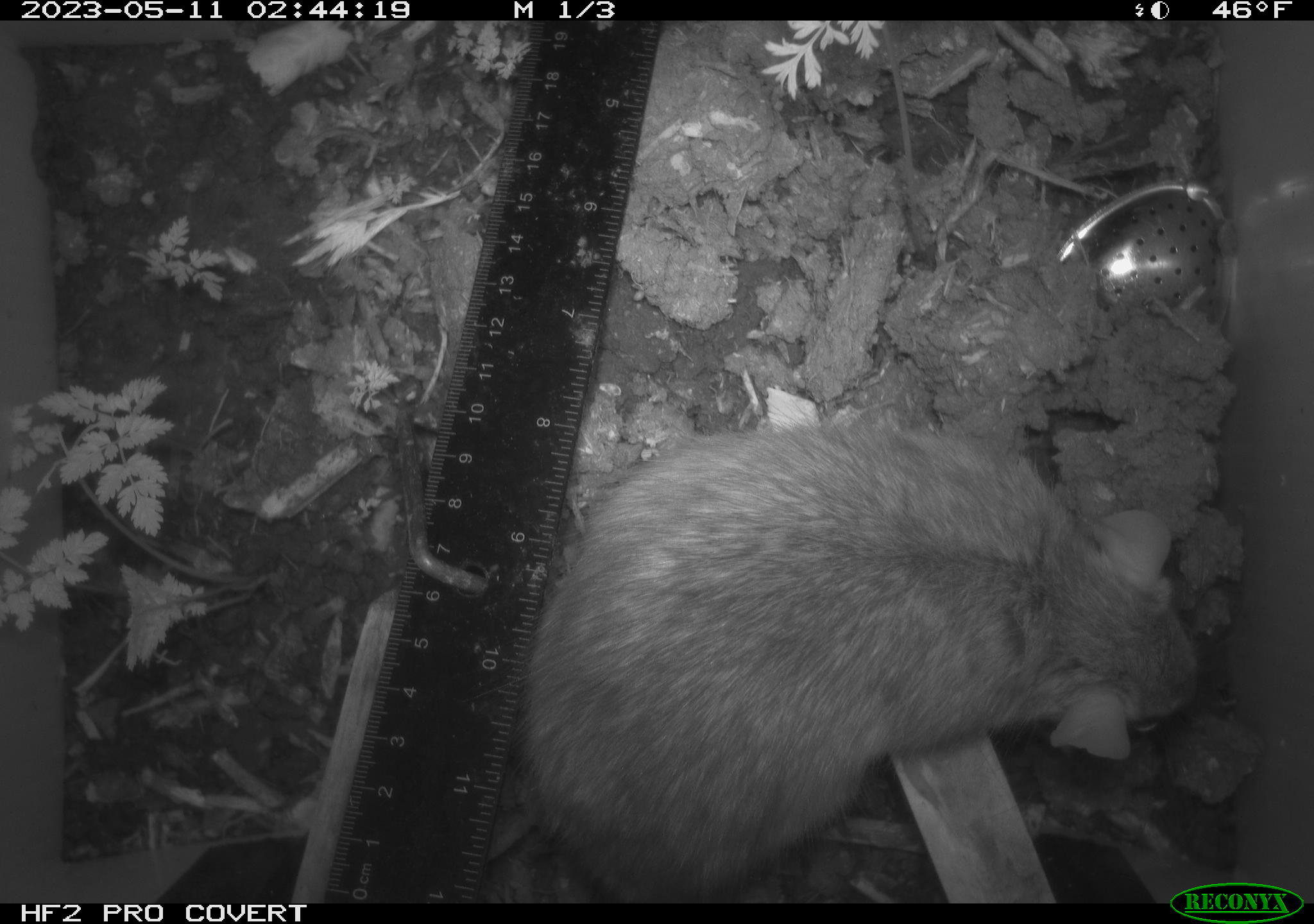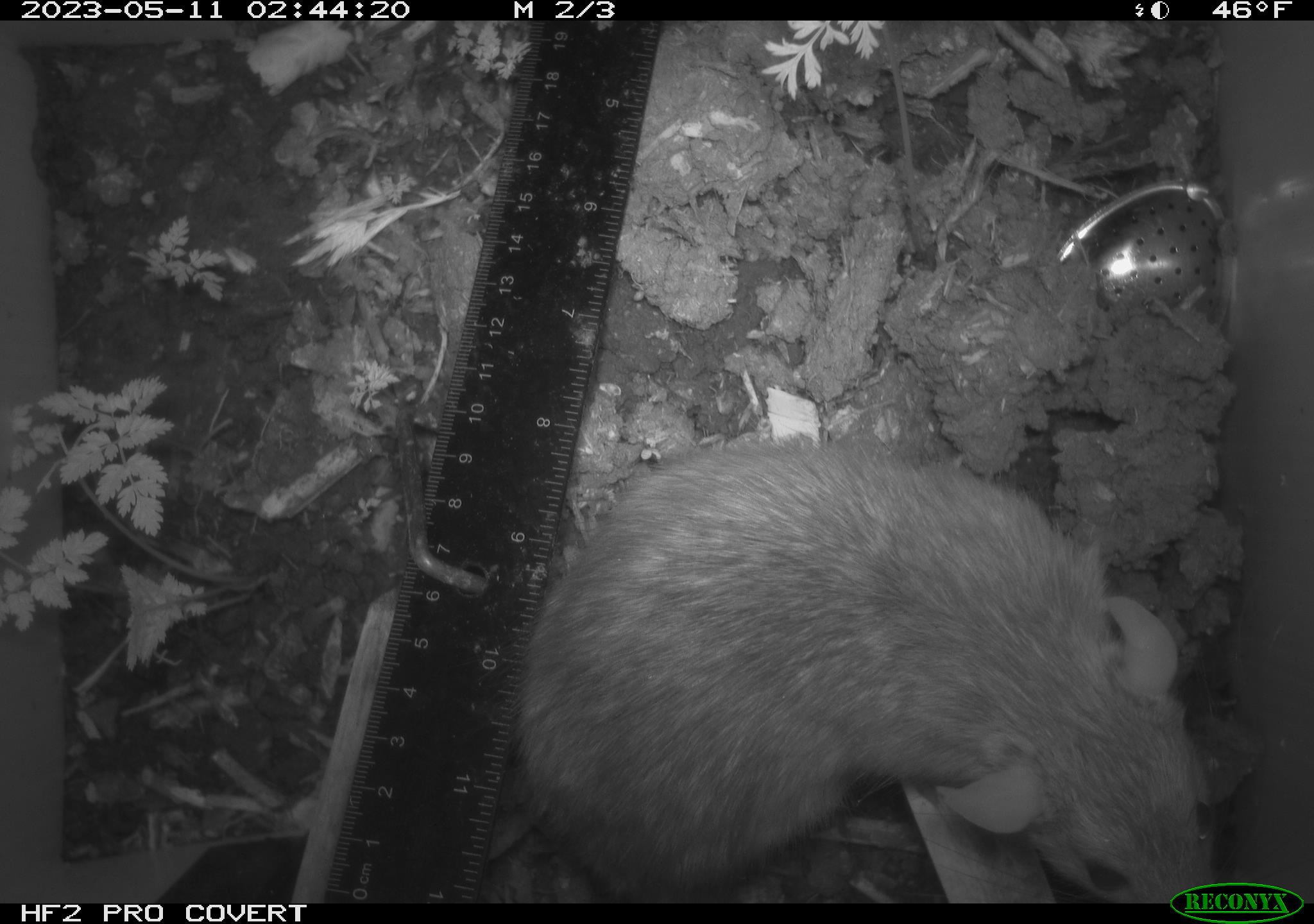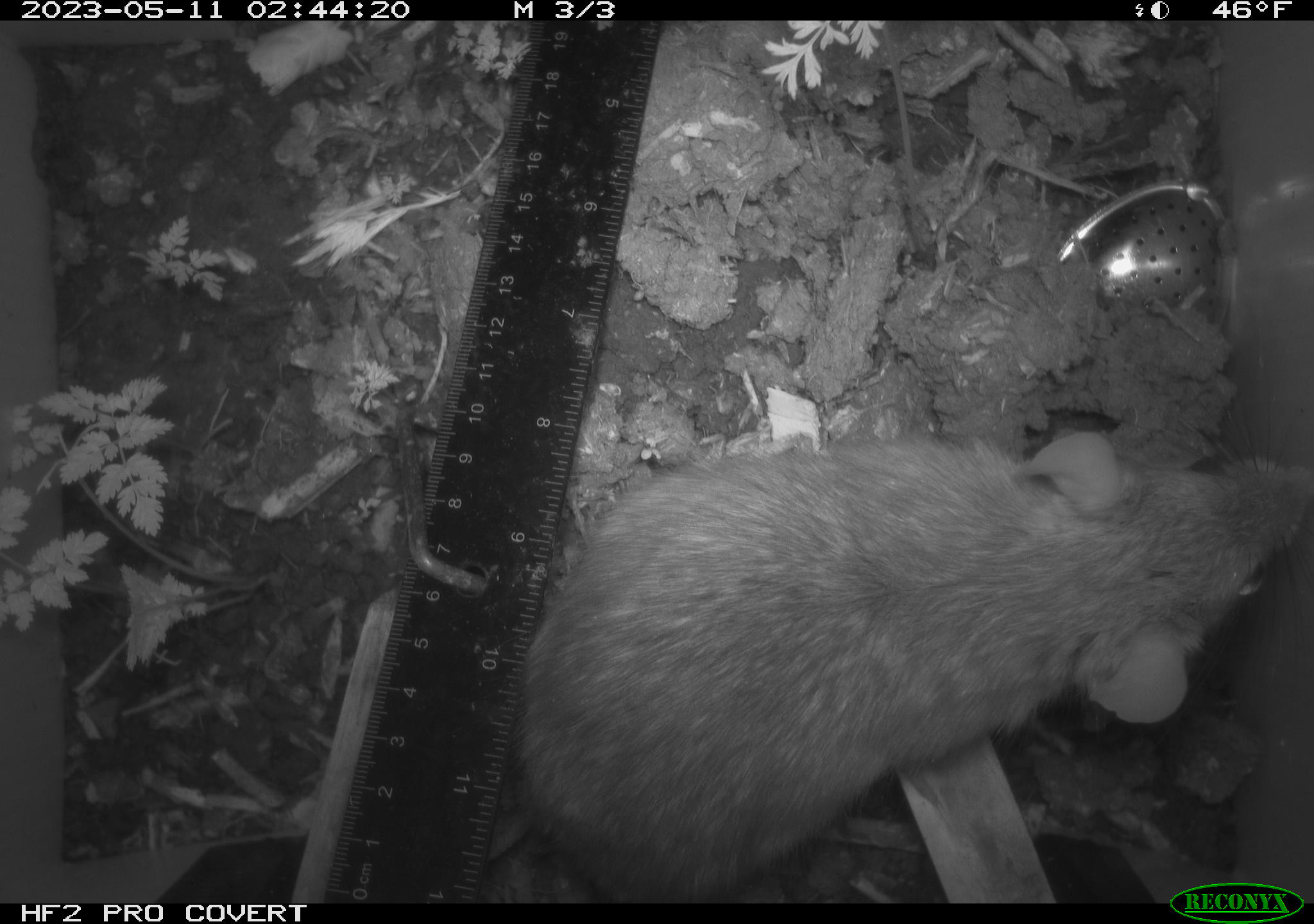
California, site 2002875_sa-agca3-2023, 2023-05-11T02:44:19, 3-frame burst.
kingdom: Animalia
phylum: Chordata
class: Mammalia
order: Rodentia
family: Muridae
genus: Rattus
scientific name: Rattus rattus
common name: house rat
House rat (Rattus rattus).